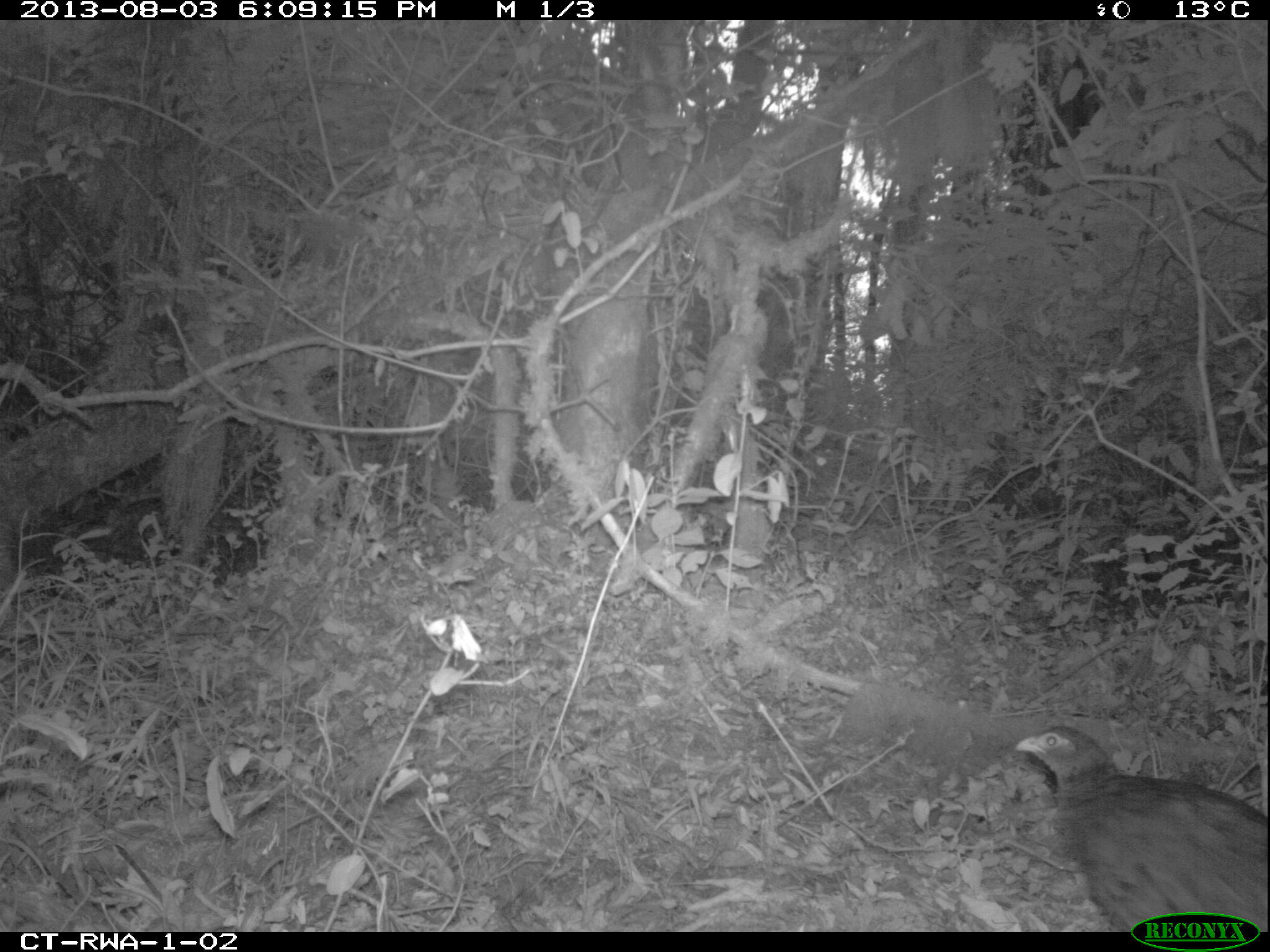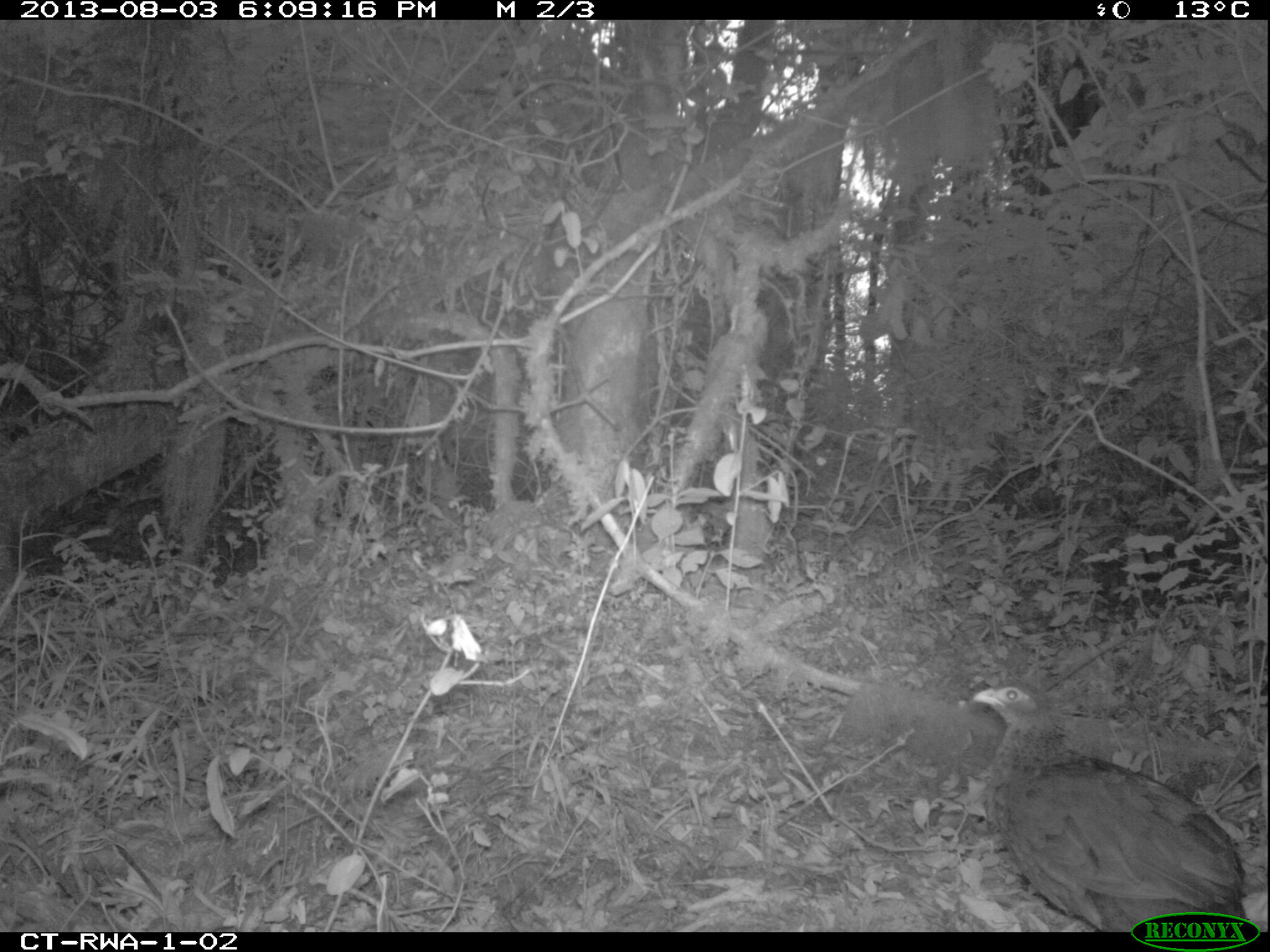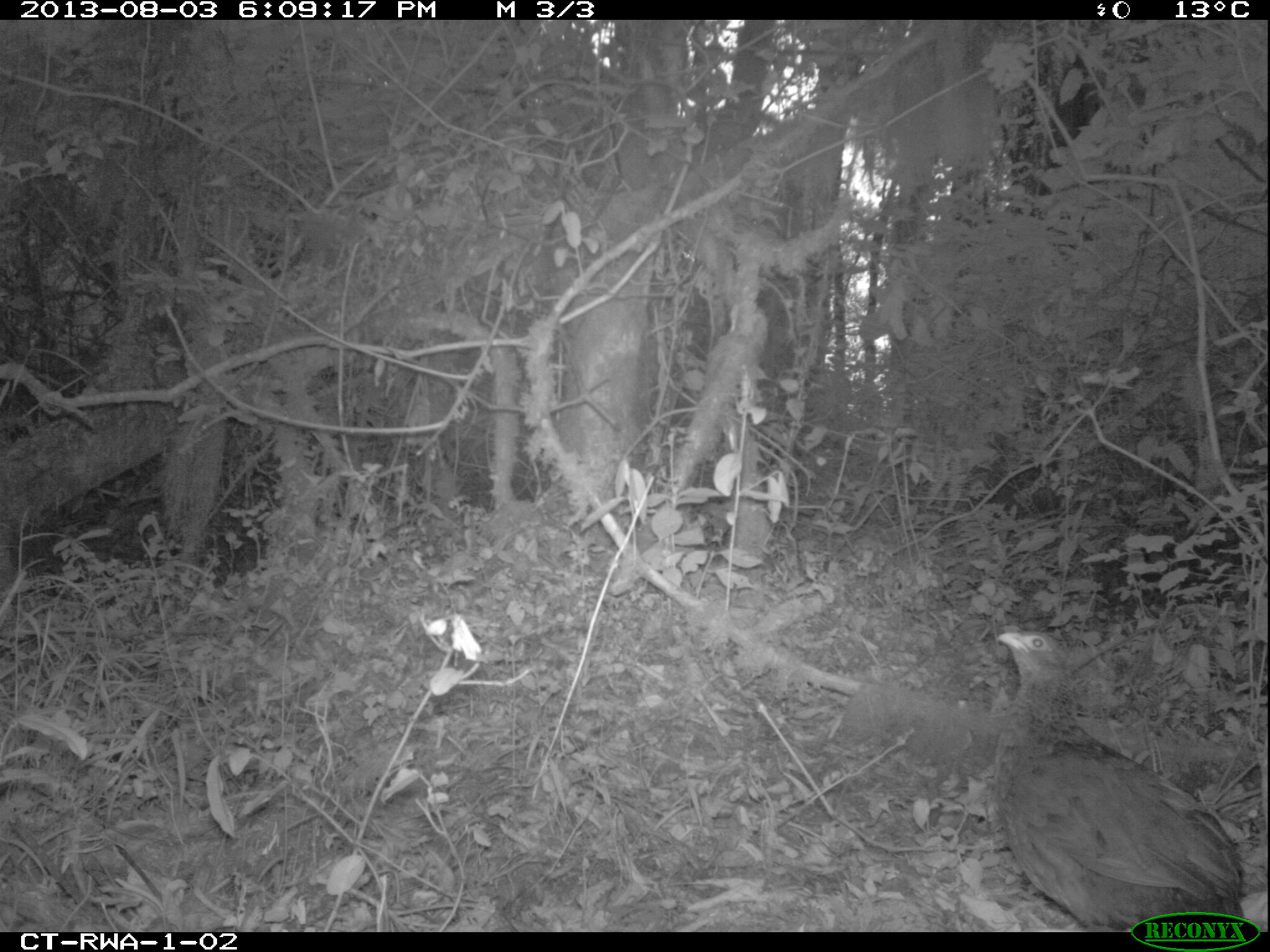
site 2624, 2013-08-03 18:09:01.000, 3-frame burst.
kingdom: Animalia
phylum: Chordata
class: Aves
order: Galliformes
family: Phasianidae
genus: Pternistis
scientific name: Pternistis nobilis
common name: handsome francolin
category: francolinus nobilis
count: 1